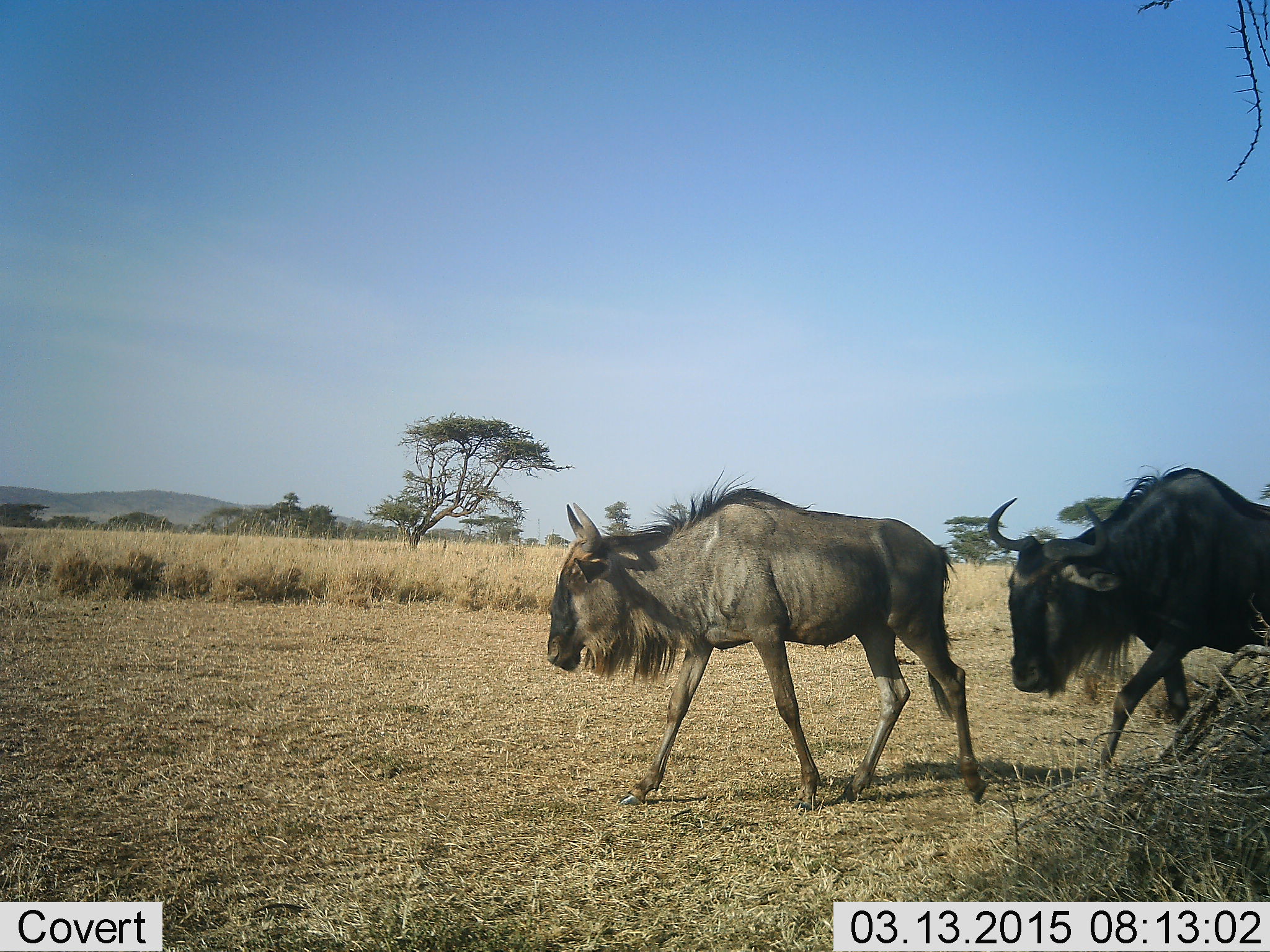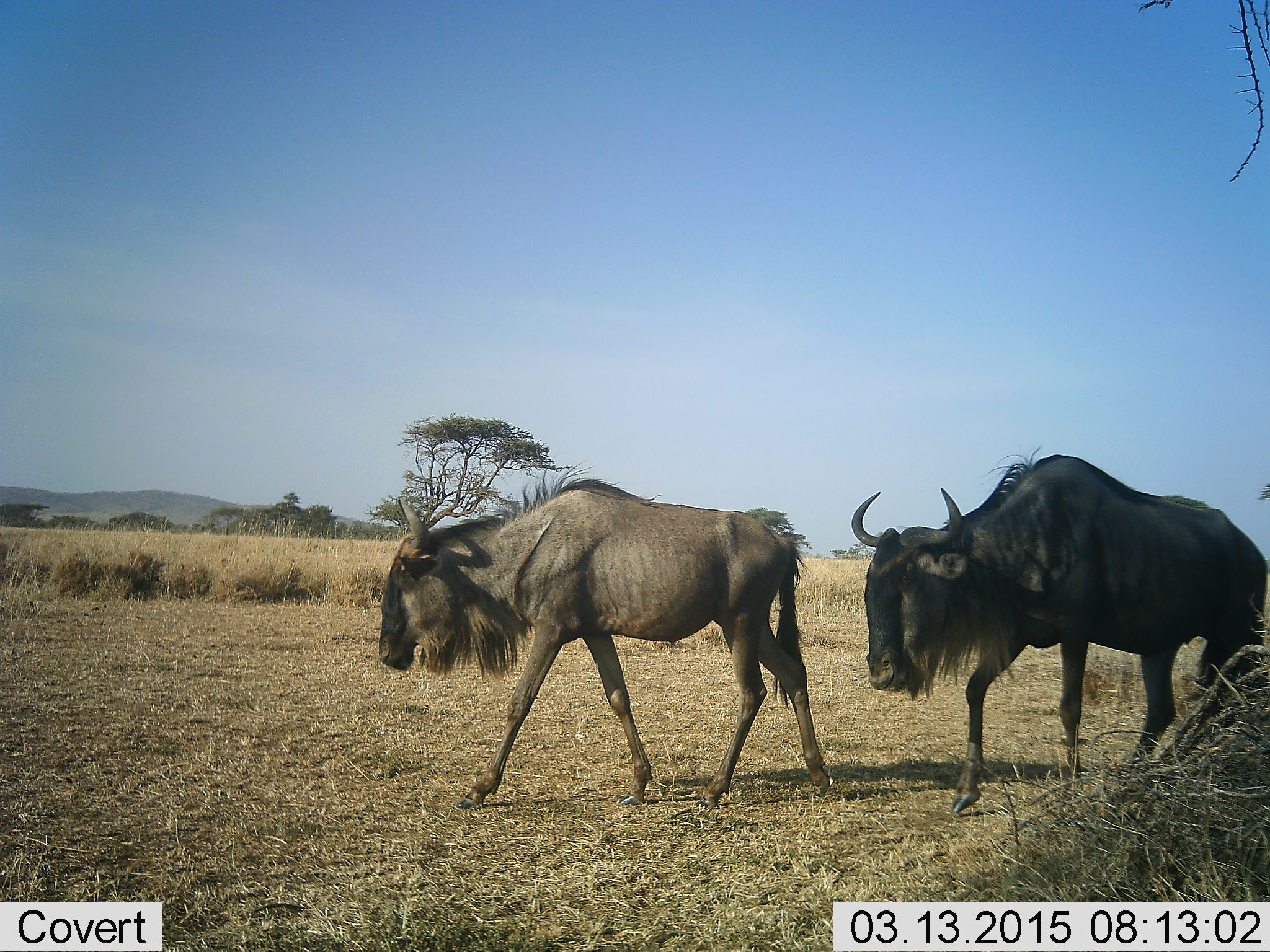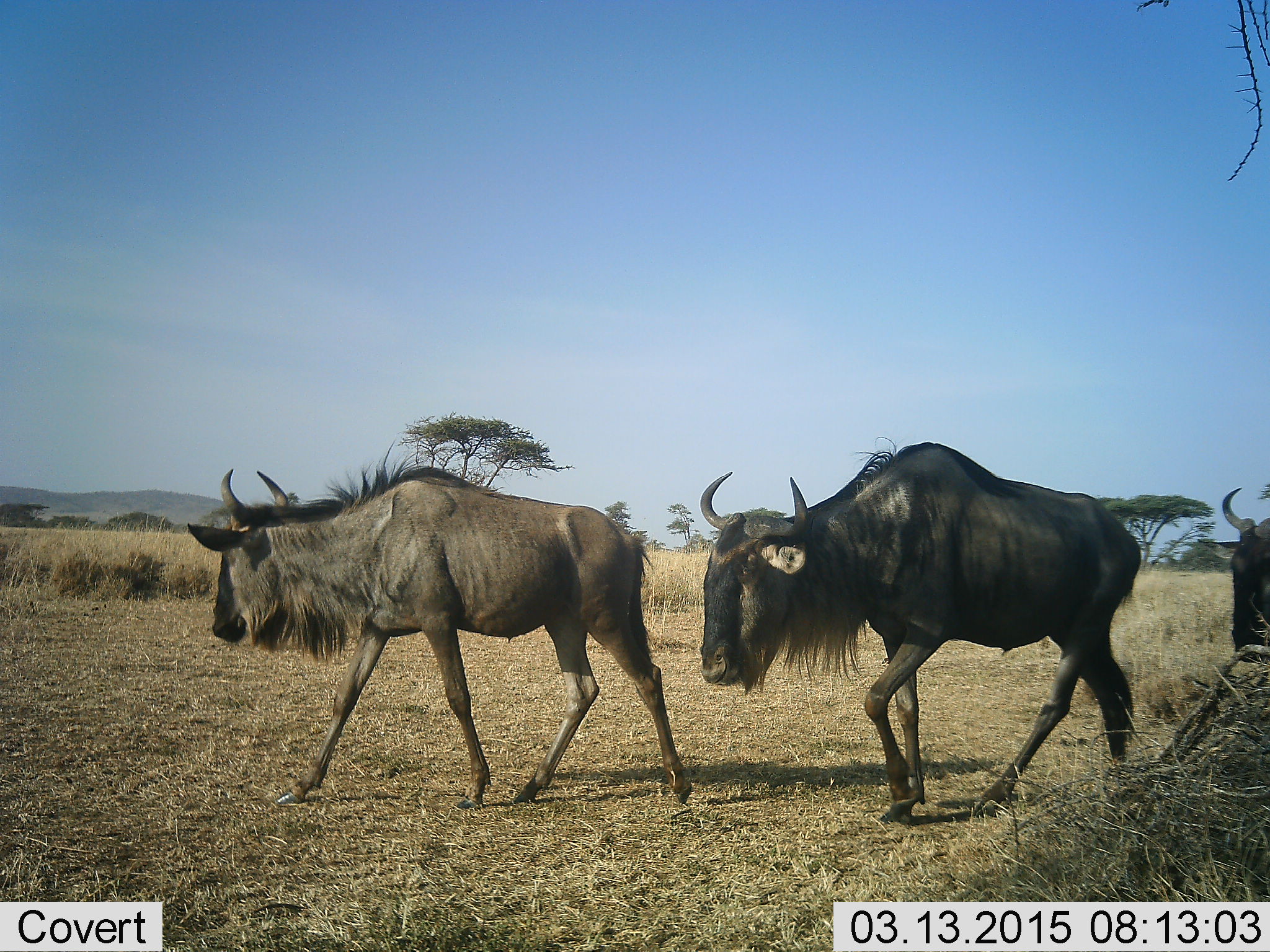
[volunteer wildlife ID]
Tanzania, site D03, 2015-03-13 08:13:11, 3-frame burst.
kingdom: Animalia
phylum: Chordata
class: Mammalia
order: Artiodactyla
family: Bovidae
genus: Connochaetes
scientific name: Connochaetes taurinus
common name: blue wildebeest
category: wildebeest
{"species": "wildebeest (blue wildebeest) (Connochaetes taurinus)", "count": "3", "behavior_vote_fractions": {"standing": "0%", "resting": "0%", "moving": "100%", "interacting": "0%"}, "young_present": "10%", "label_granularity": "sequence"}